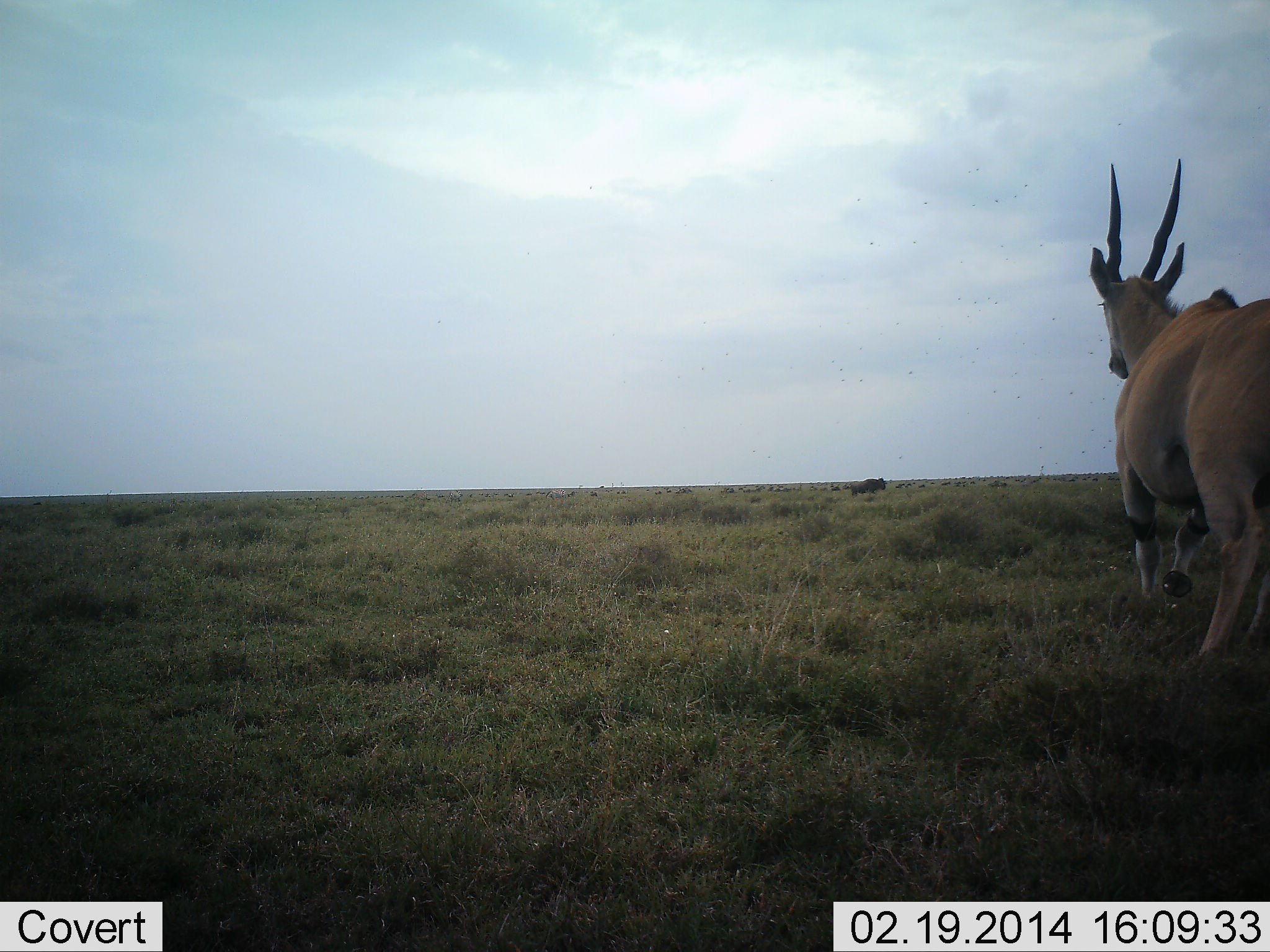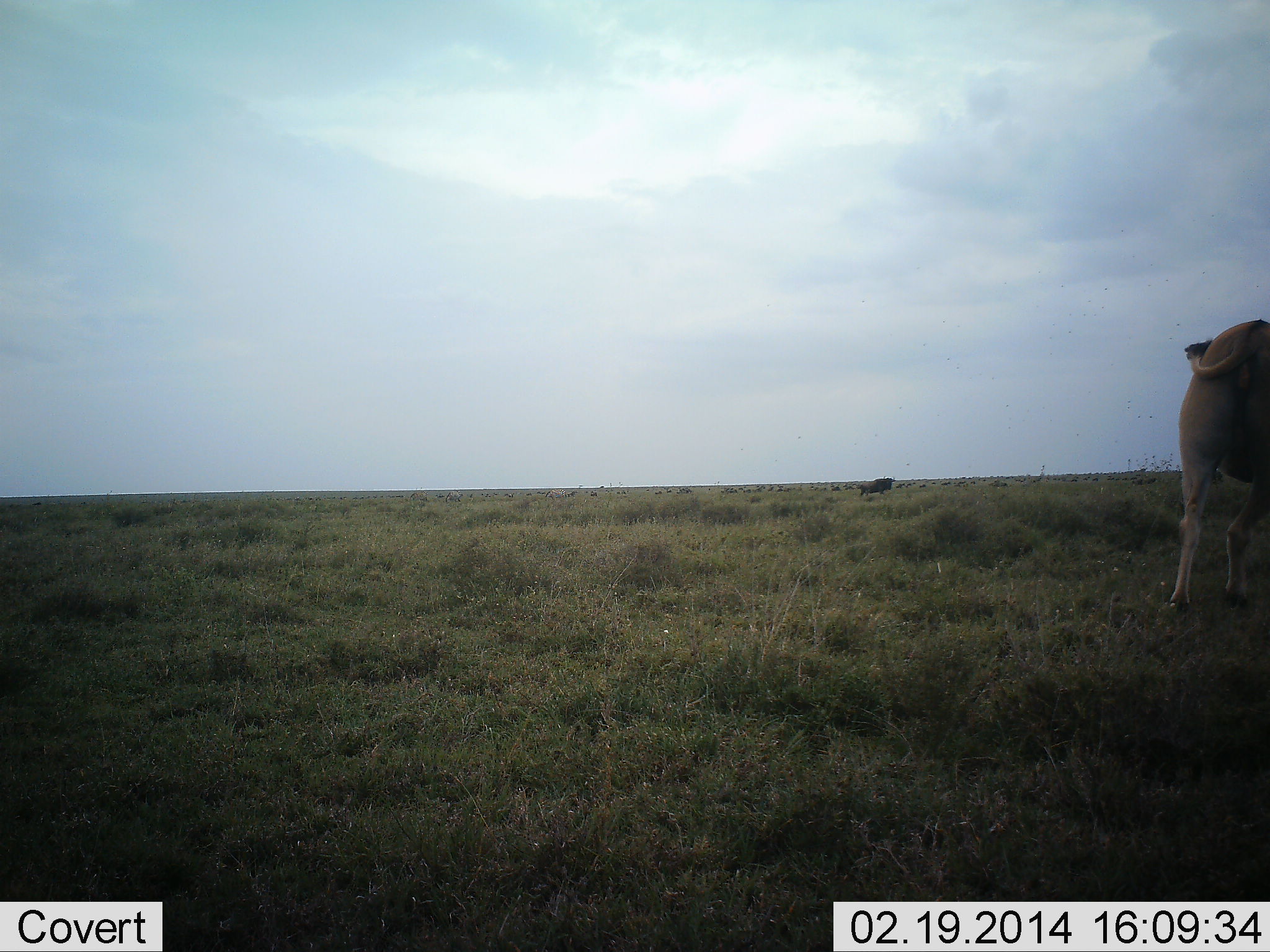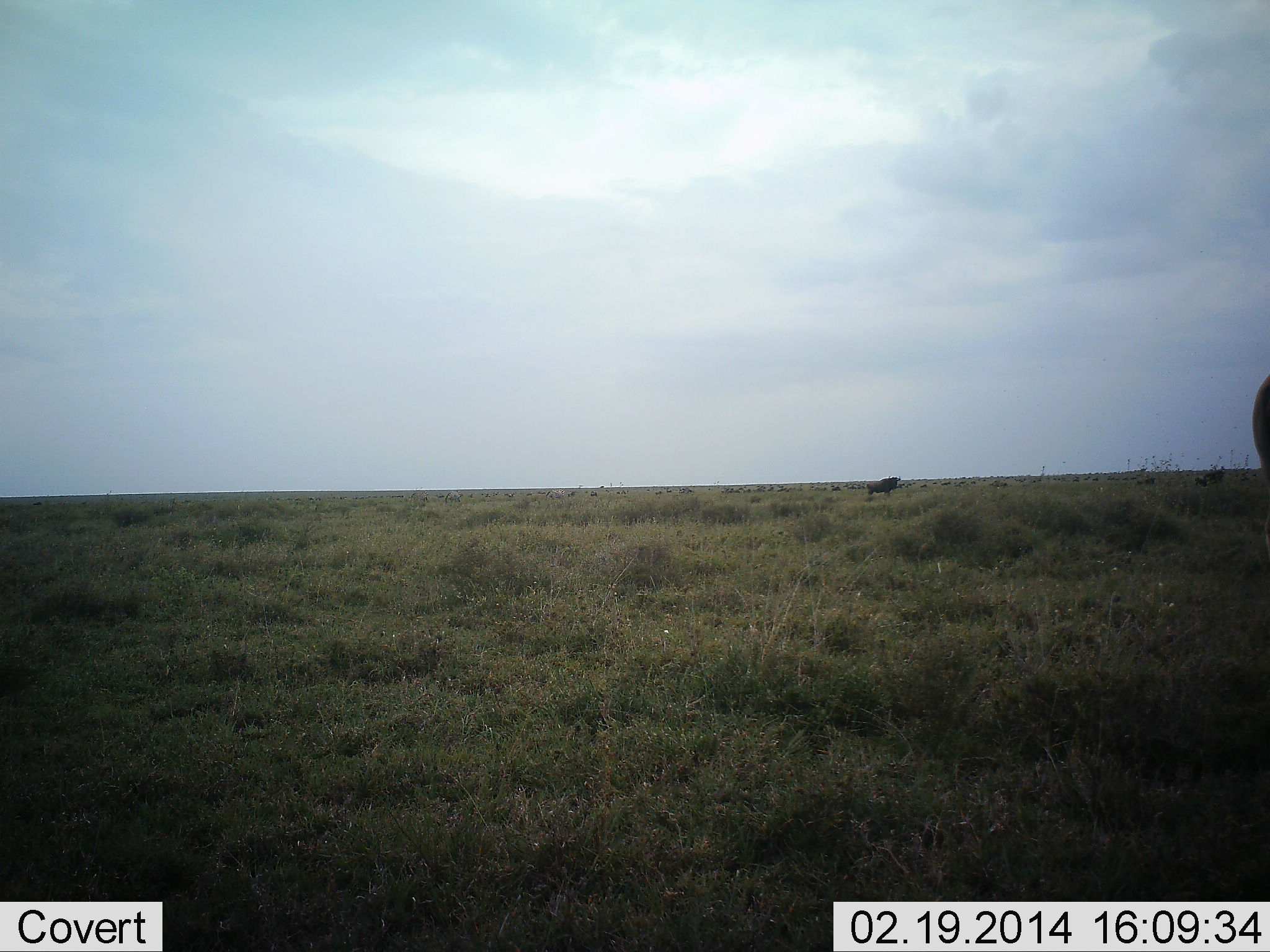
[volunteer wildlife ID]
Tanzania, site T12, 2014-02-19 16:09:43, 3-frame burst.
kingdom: Animalia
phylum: Chordata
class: Mammalia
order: Artiodactyla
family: Bovidae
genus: Tragelaphus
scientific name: Tragelaphus oryx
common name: eland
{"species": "eland (Tragelaphus oryx)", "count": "1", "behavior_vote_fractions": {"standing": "5%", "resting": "0%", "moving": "100%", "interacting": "0%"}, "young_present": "0%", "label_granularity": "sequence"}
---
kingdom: Animalia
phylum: Chordata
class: Mammalia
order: Artiodactyla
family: Bovidae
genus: Connochaetes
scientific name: Connochaetes taurinus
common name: blue wildebeest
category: wildebeest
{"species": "wildebeest (blue wildebeest) (Connochaetes taurinus)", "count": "1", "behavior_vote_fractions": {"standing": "30%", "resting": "0%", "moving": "70%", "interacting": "0%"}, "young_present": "0%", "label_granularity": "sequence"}